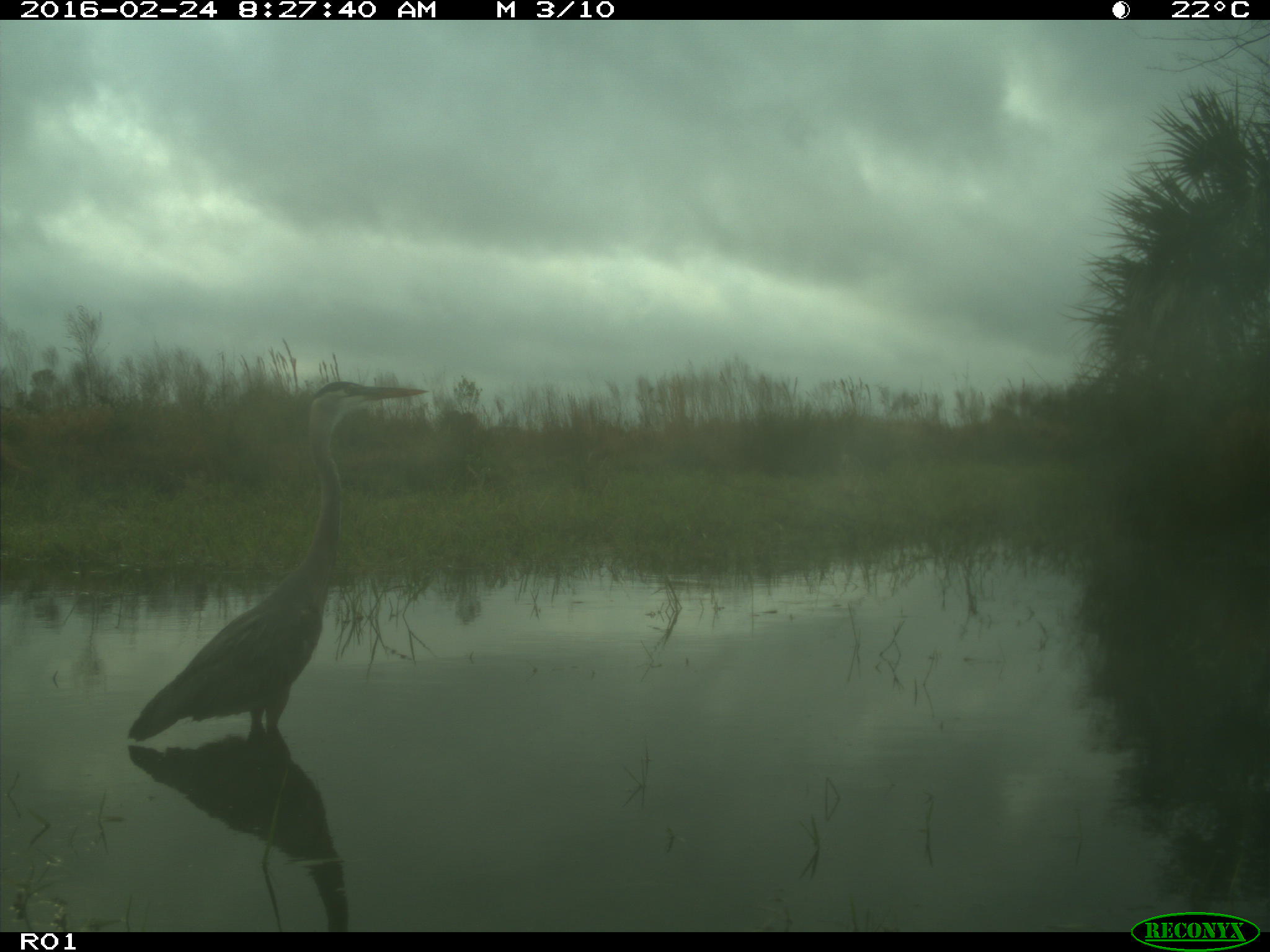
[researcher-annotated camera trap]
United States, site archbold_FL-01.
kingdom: Animalia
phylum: Chordata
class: Aves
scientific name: Aves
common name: birds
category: unidentified bird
Unidentified bird (birds) (Aves).